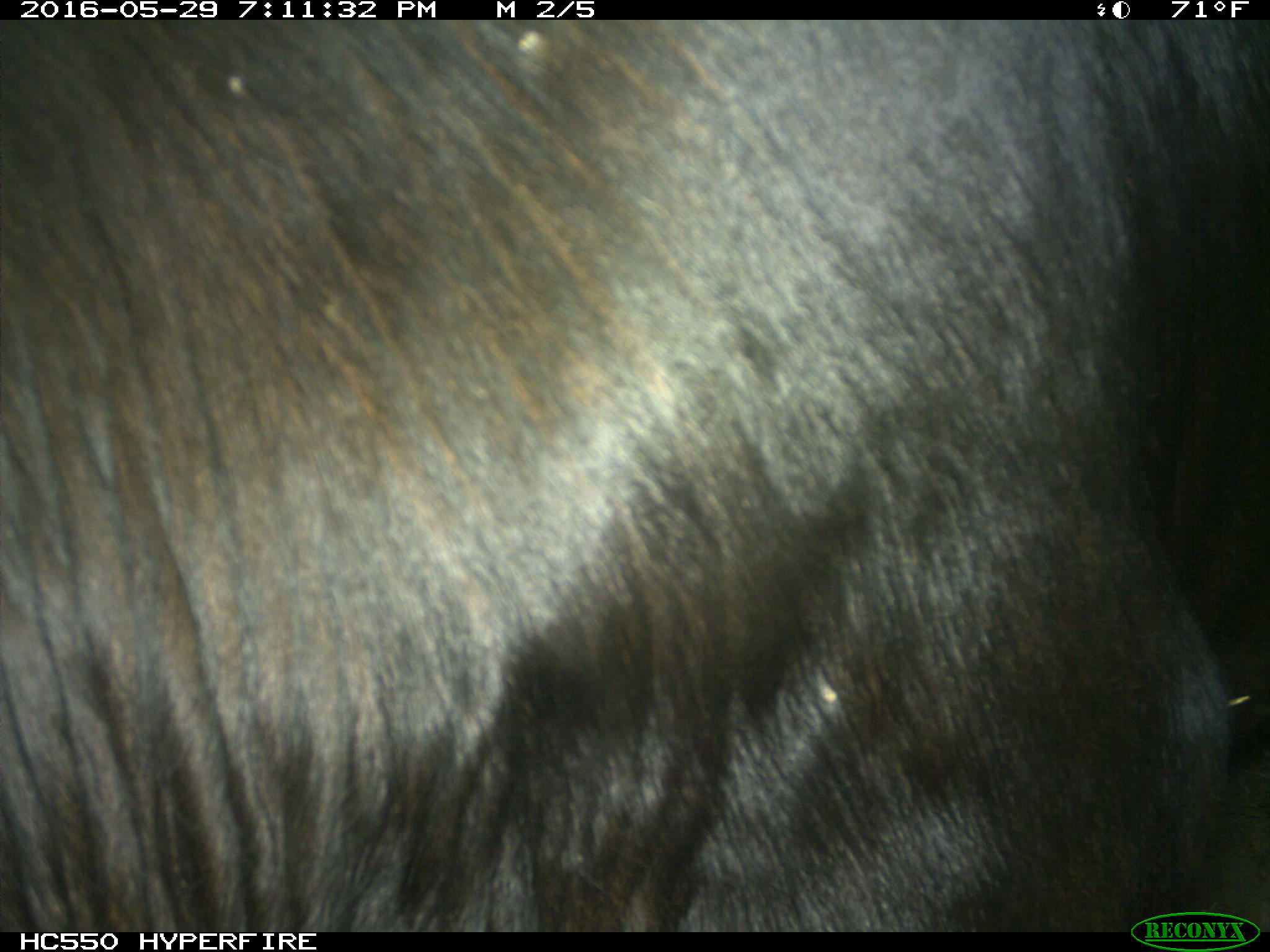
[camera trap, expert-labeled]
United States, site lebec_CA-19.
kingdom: Animalia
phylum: Chordata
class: Mammalia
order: Artiodactyla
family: Bovidae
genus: Bos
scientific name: Bos taurus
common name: domestic cow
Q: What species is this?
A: Bos taurus (domestic cow).